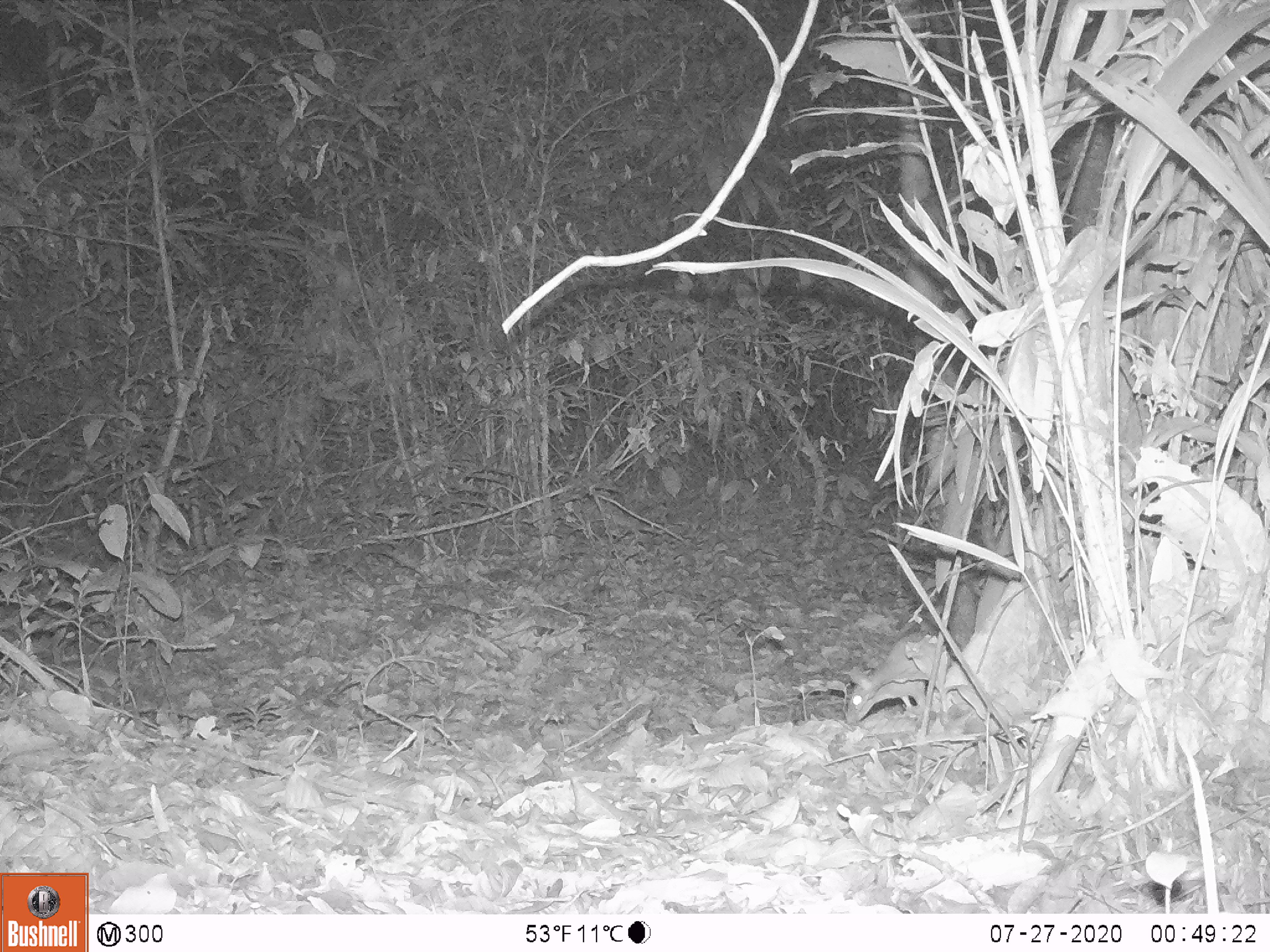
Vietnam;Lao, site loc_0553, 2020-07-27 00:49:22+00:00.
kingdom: Animalia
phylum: Chordata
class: Mammalia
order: Rodentia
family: Muridae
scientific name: Muridae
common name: old-world mice and rats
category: unidentified murid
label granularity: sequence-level